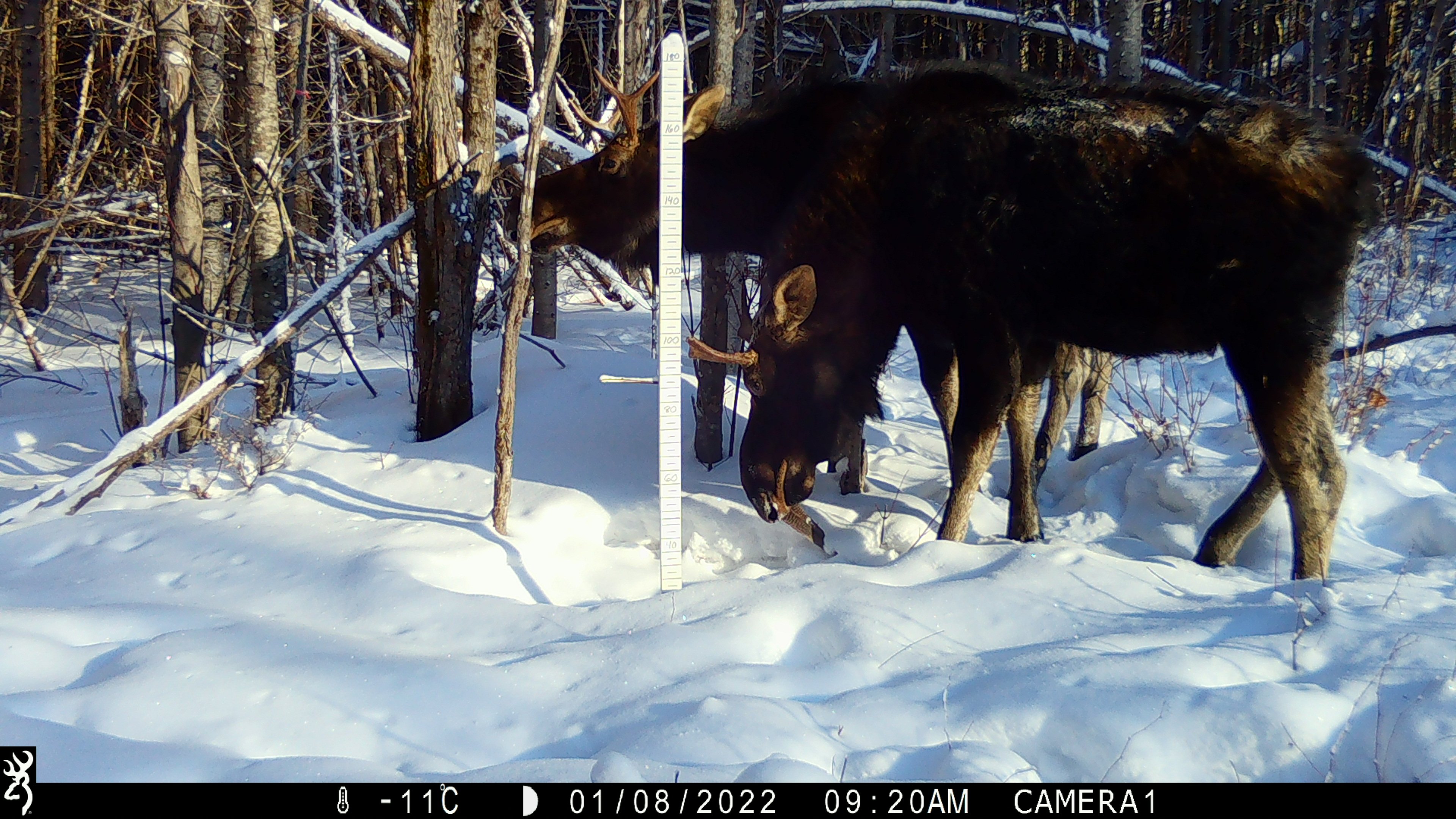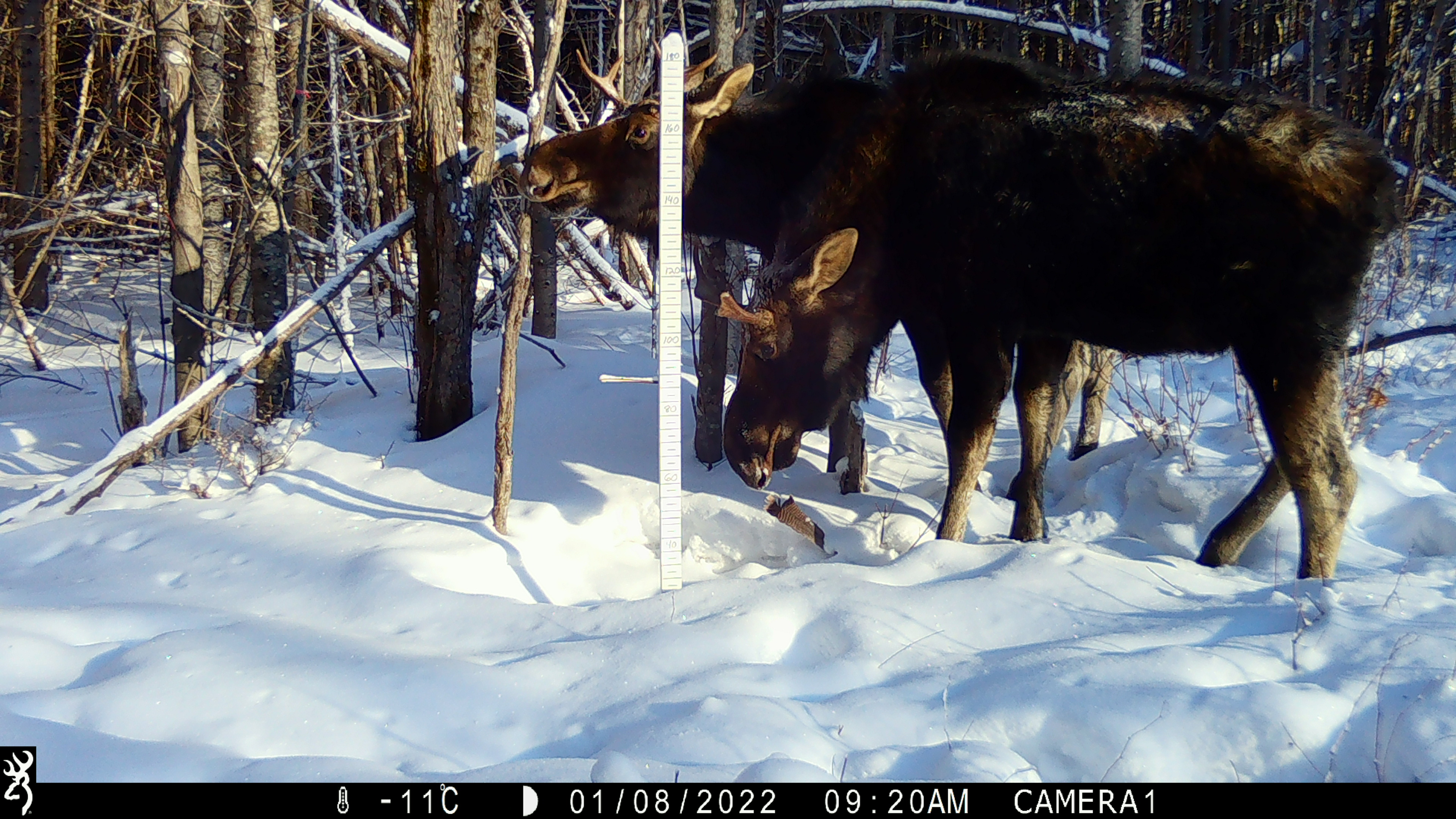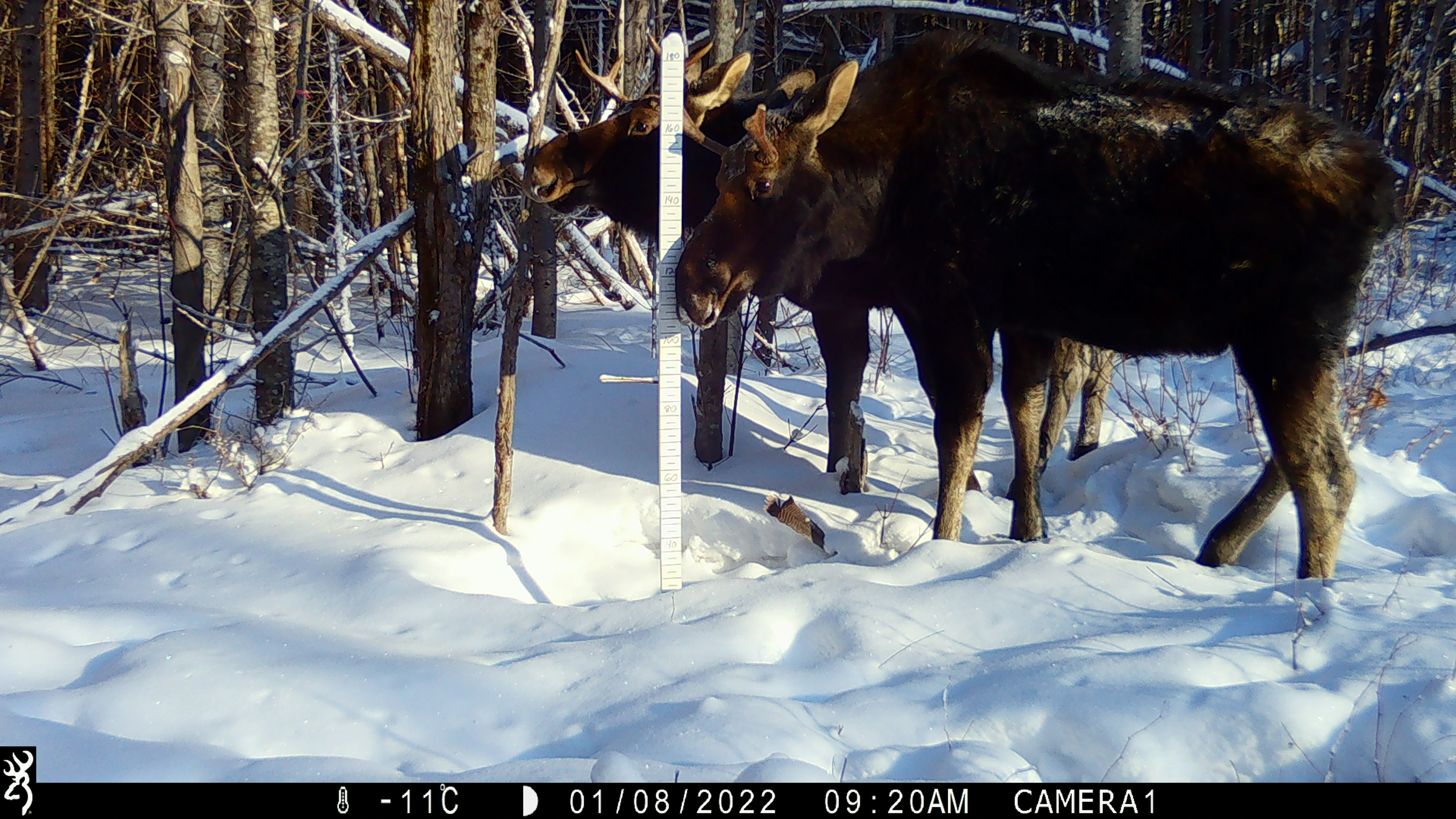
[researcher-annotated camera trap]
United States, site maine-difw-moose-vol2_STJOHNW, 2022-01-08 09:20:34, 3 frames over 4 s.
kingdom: Animalia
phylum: Chordata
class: Mammalia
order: Artiodactyla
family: Cervidae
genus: Alces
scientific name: Alces alces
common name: moose